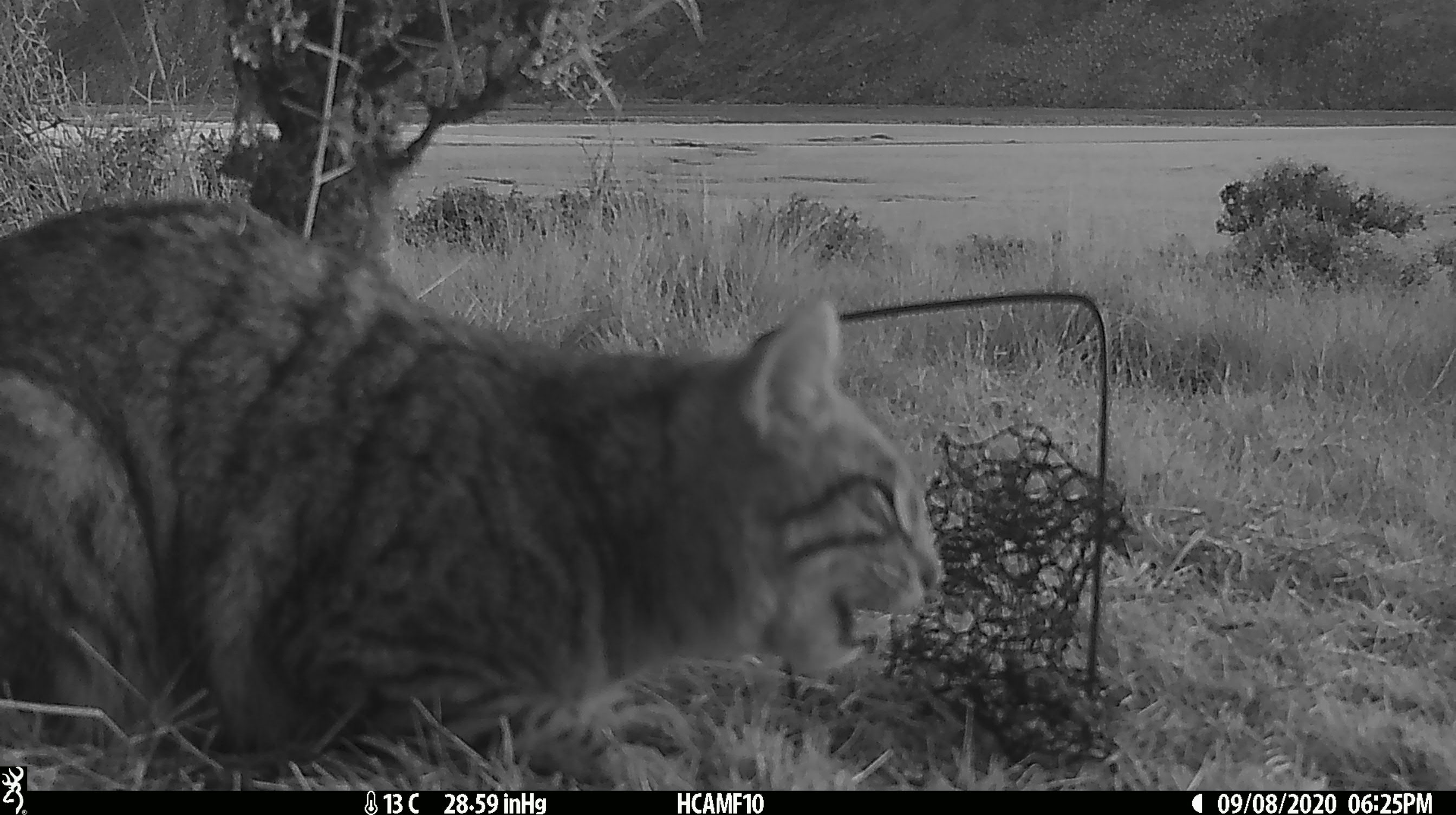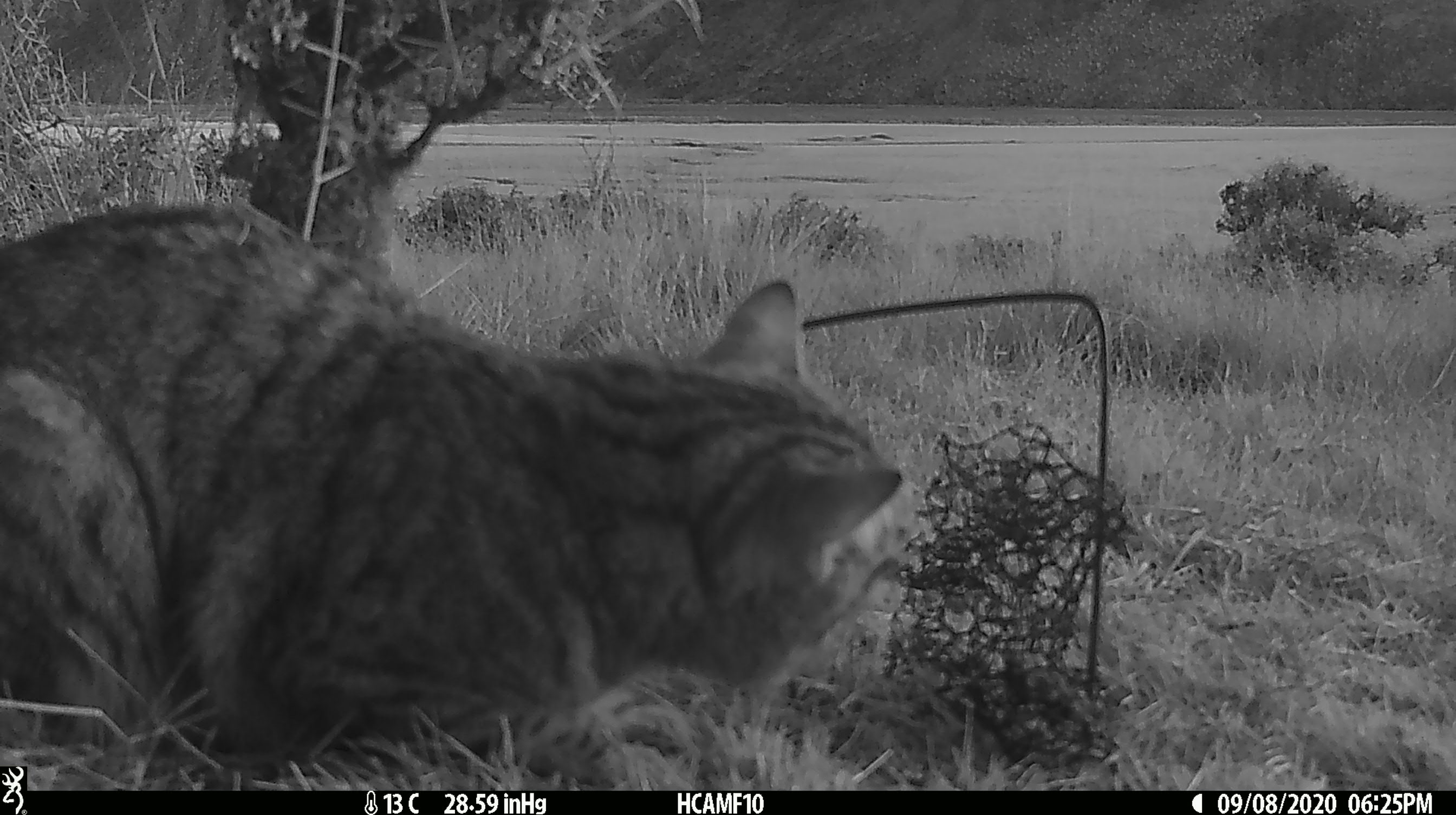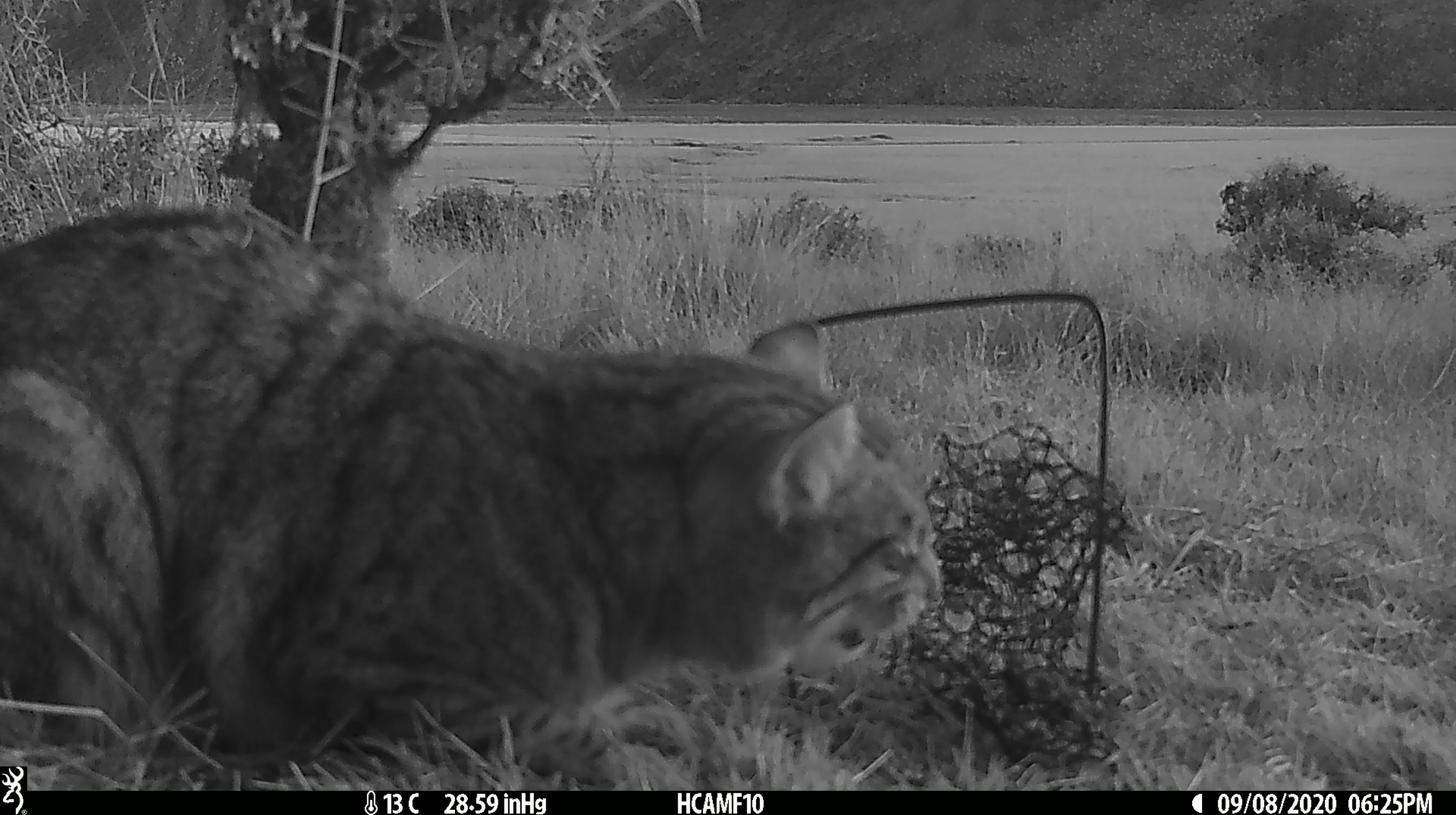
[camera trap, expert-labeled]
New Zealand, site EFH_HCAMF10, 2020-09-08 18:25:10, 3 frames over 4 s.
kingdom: Animalia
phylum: Chordata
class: Mammalia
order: Carnivora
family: Felidae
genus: Felis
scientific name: Felis catus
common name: domestic cat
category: cat